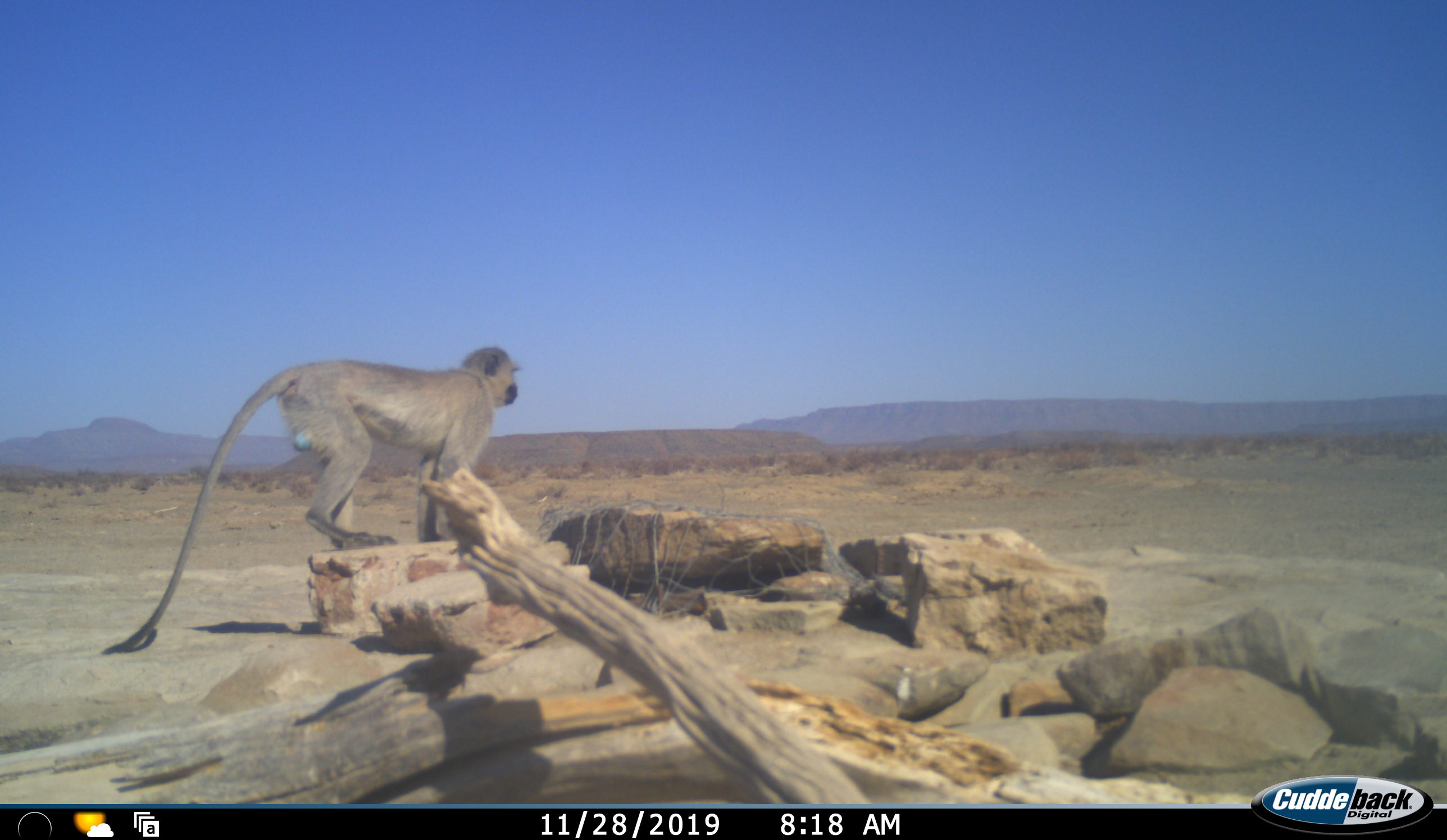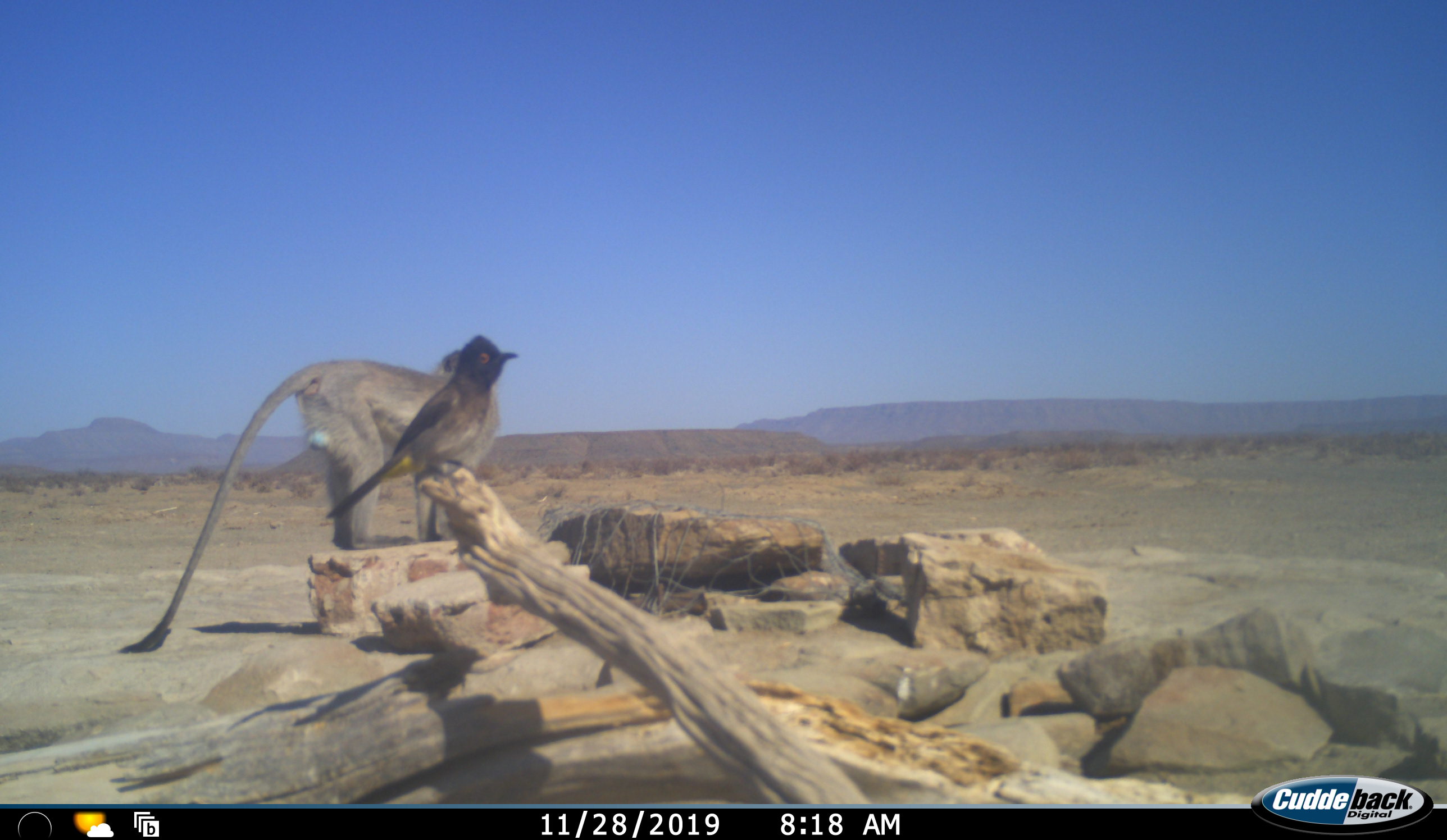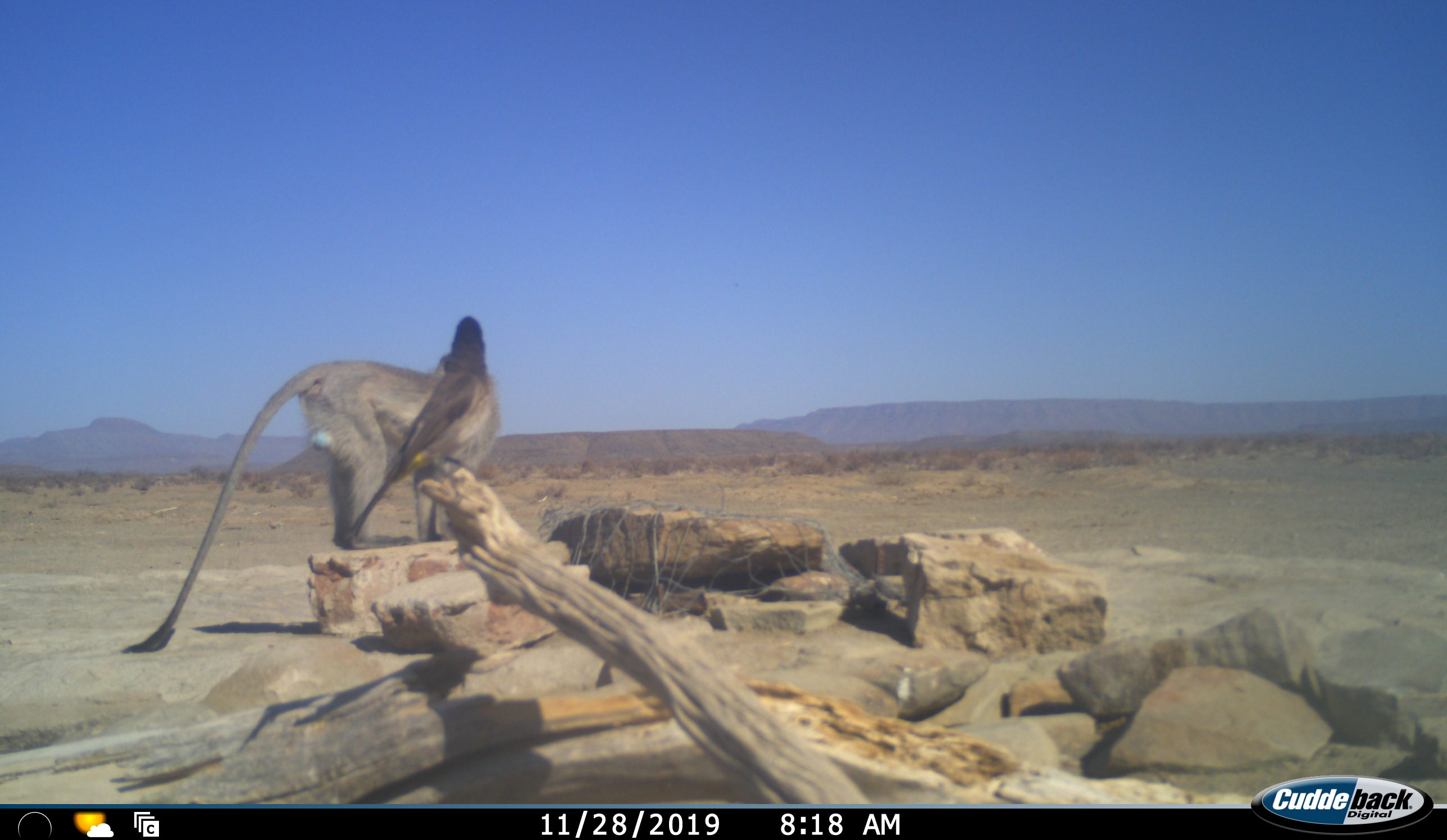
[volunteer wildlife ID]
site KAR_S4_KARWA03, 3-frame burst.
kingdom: Animalia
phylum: Chordata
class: Aves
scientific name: Aves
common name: bird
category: birdother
Birdother (bird) (Aves), count 1. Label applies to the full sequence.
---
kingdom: Animalia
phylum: Chordata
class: Mammalia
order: Primates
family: Cercopithecidae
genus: Chlorocebus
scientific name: Chlorocebus pygerythrus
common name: vervet monkey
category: monkeyvervet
Monkeyvervet (vervet monkey) (Chlorocebus pygerythrus), count 1. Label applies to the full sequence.